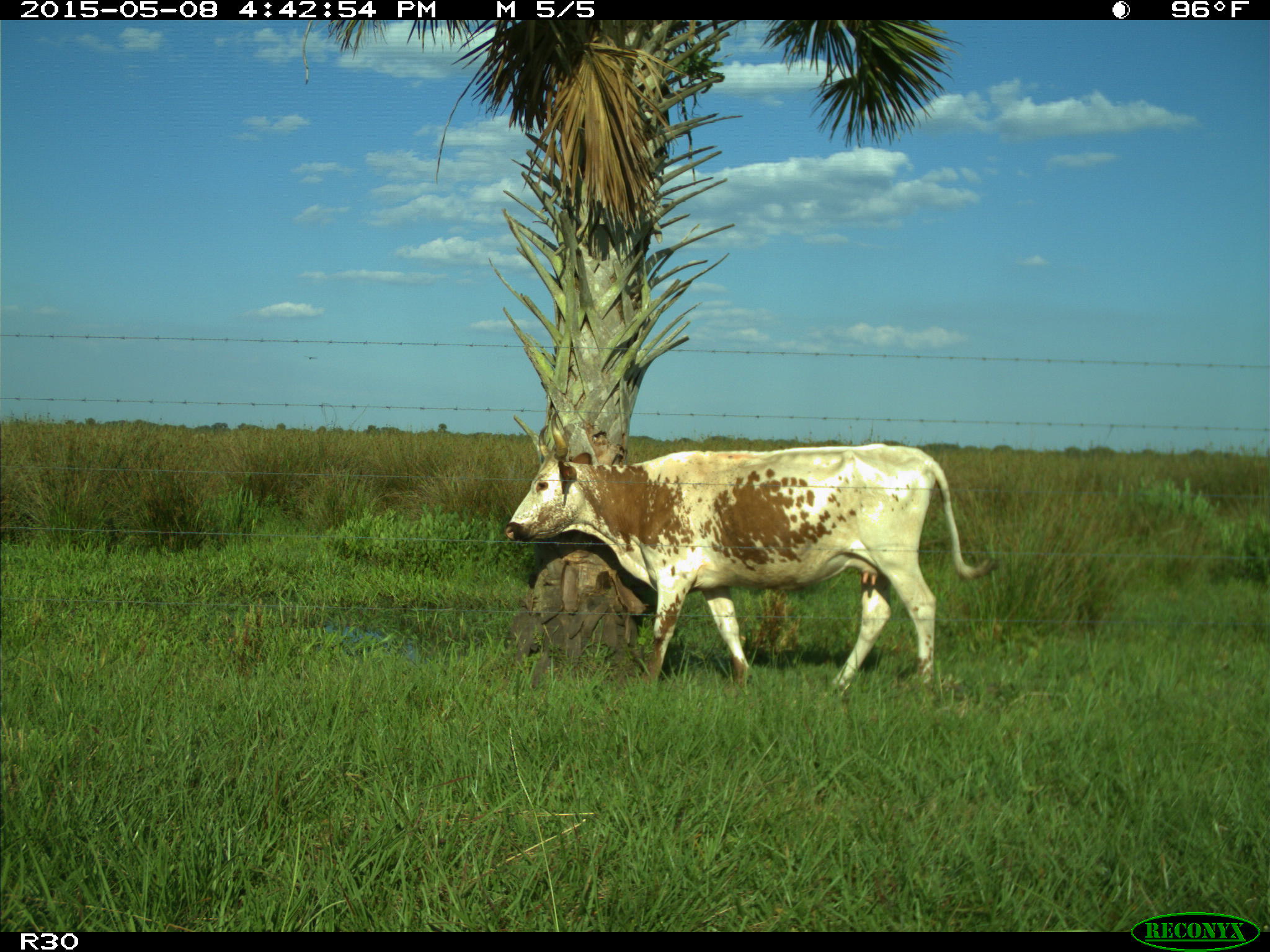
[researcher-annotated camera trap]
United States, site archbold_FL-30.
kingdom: Animalia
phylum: Chordata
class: Mammalia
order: Artiodactyla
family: Bovidae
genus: Bos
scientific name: Bos taurus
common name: domestic cow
Bos taurus (domestic cow).